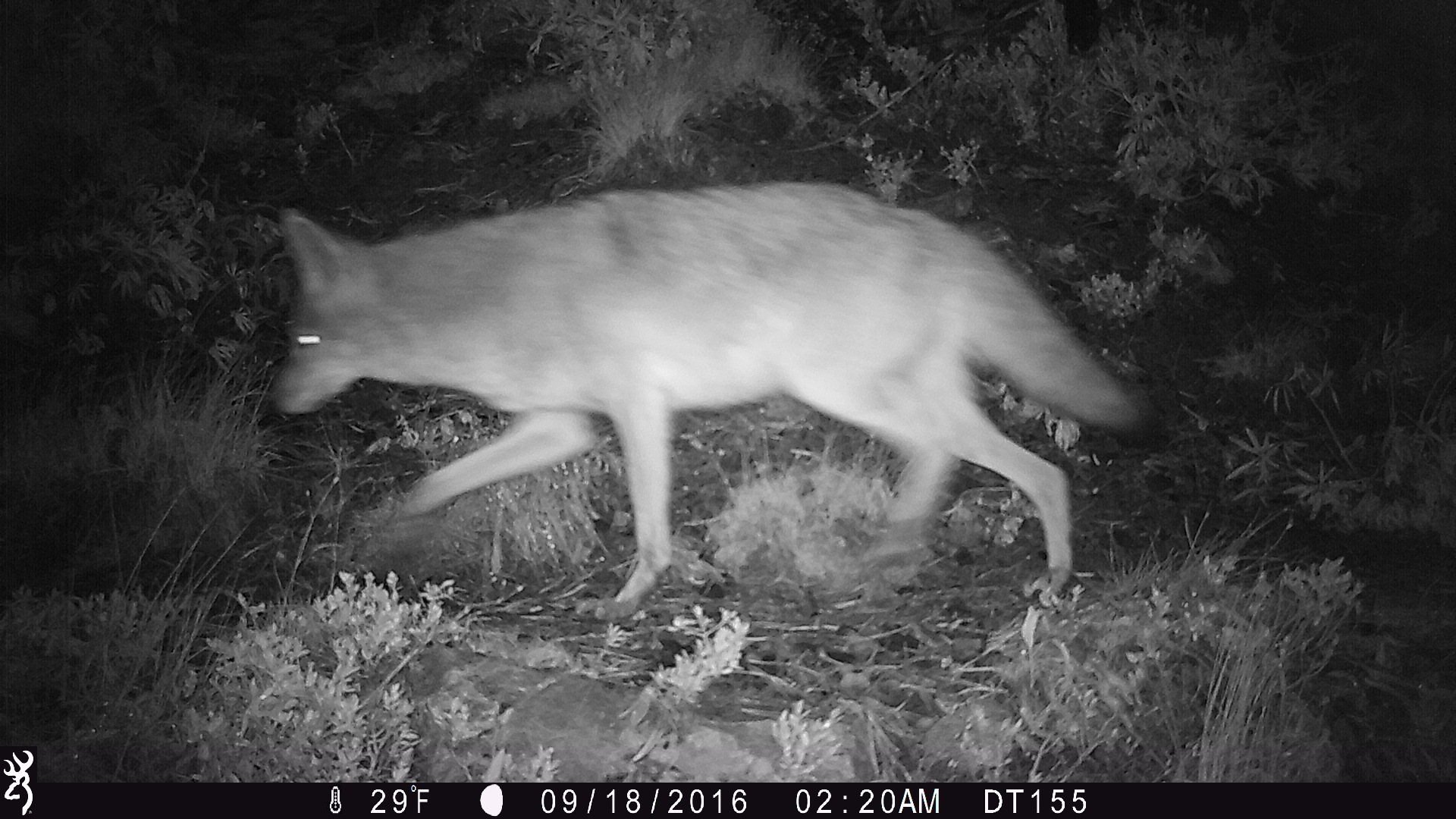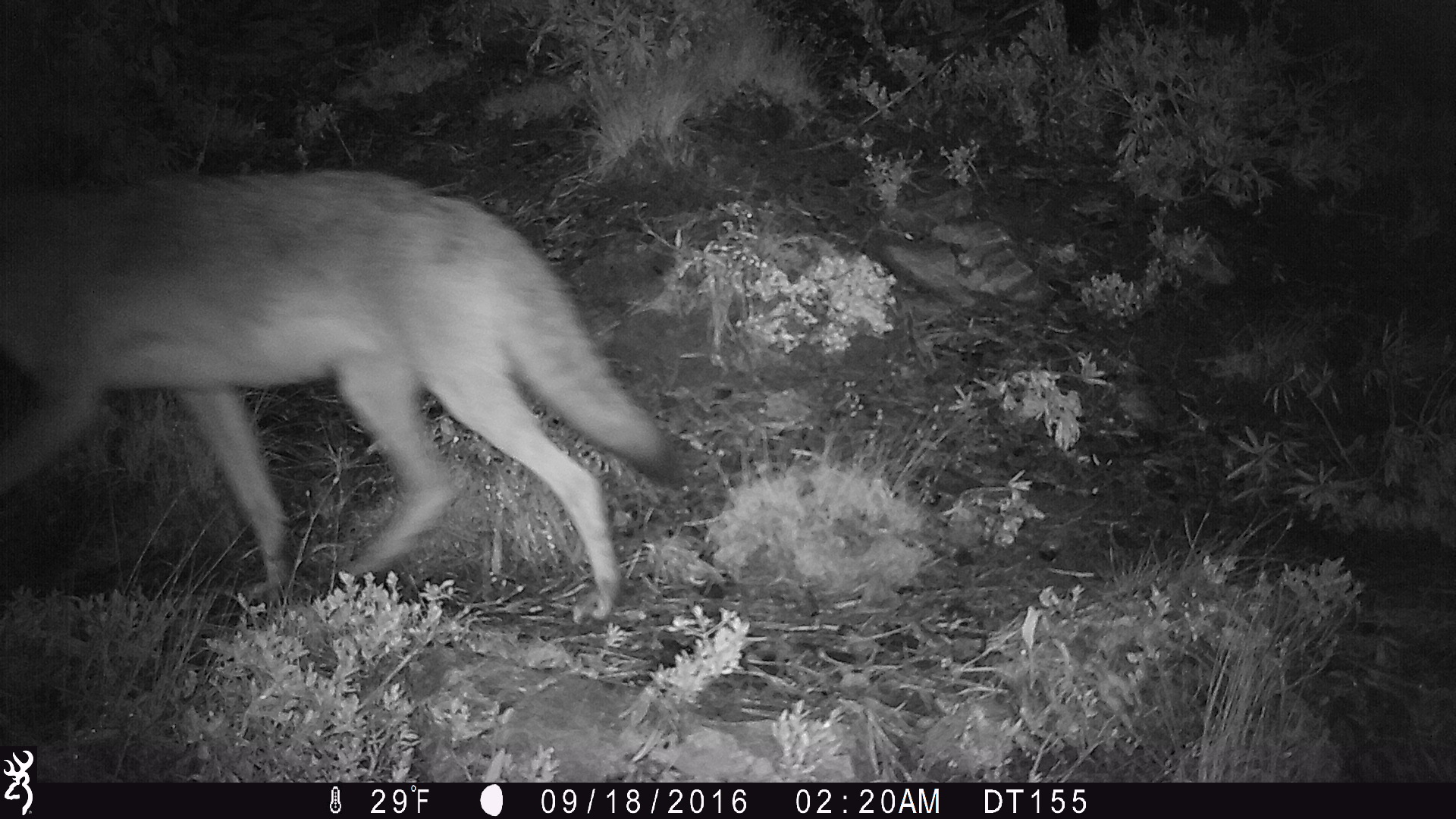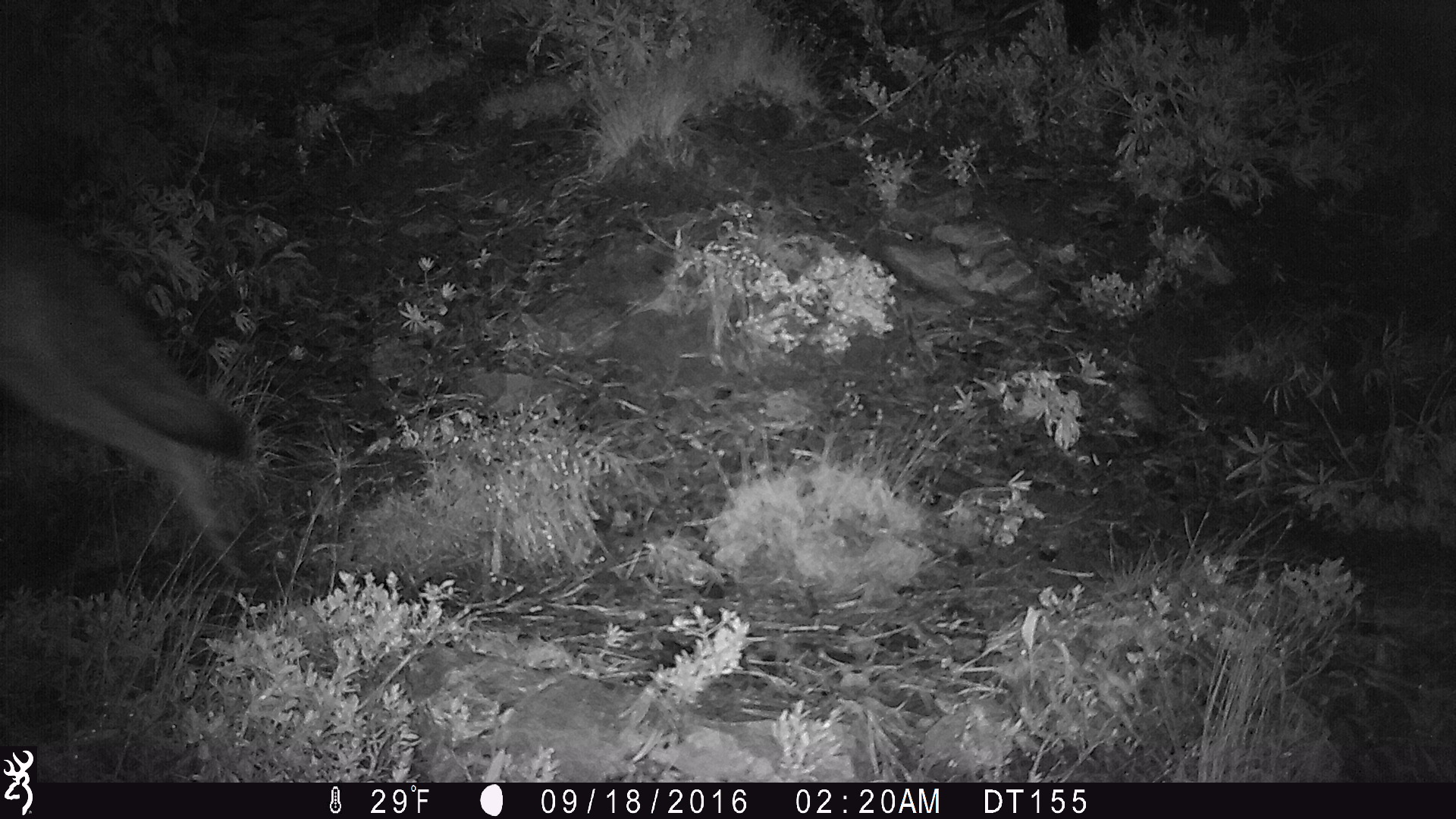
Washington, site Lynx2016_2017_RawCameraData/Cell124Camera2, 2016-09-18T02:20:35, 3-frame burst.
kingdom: Animalia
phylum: Chordata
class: Mammalia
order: Carnivora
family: Canidae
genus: Canis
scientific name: Canis latrans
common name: coyote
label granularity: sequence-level